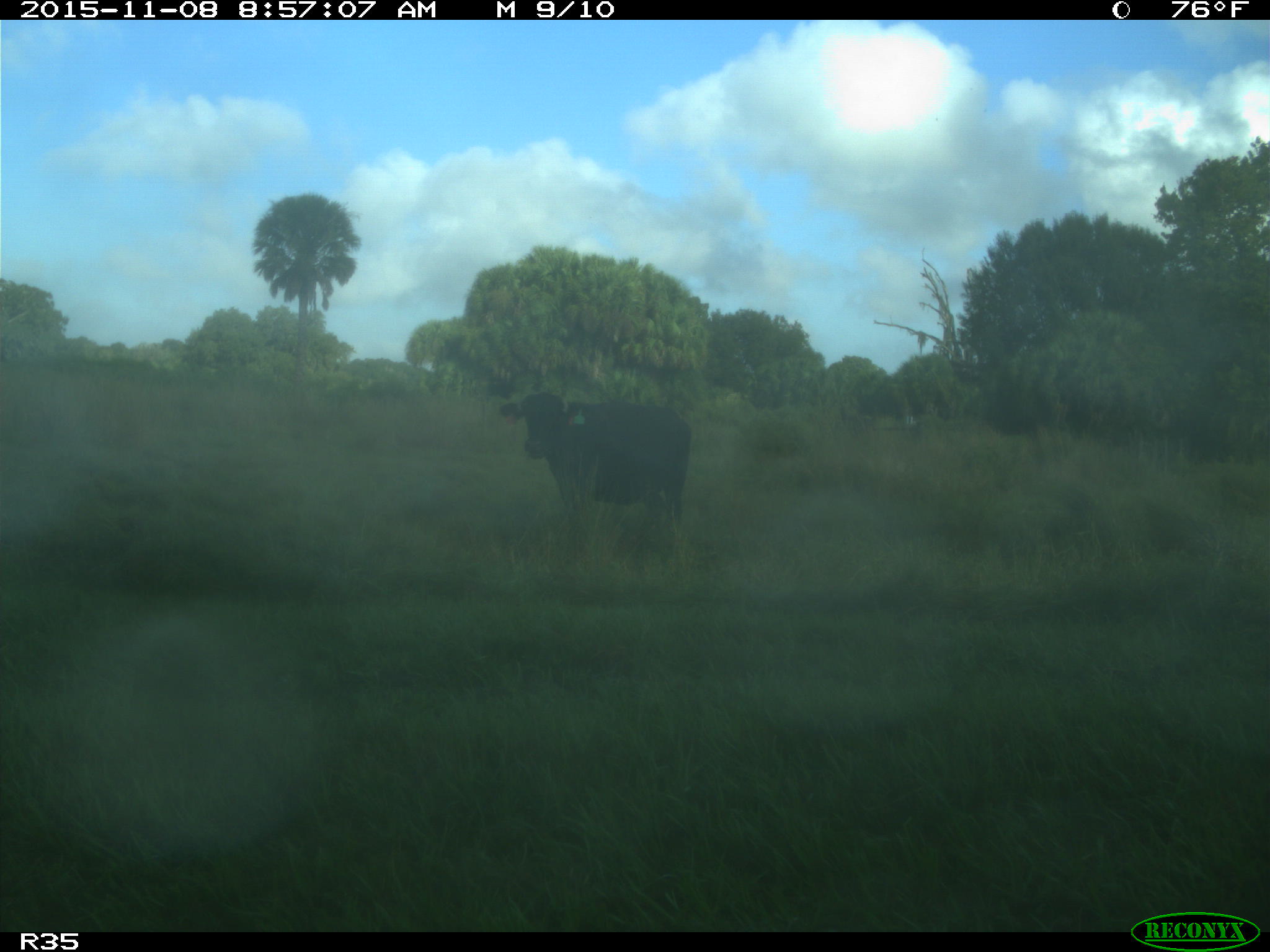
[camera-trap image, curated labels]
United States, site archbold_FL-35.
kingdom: Animalia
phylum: Chordata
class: Mammalia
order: Artiodactyla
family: Bovidae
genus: Bos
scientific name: Bos taurus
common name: domestic cow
Bos taurus (domestic cow).